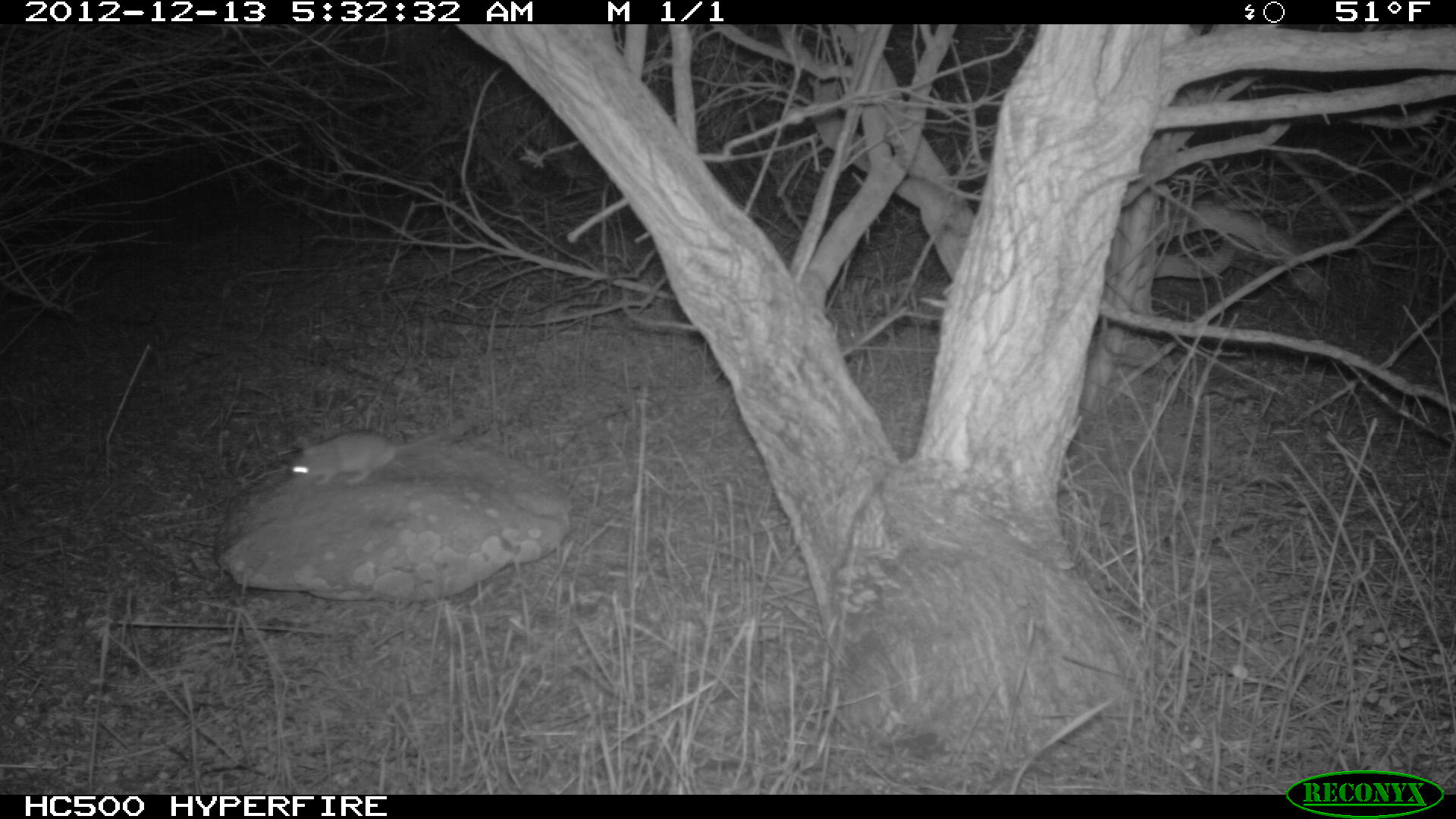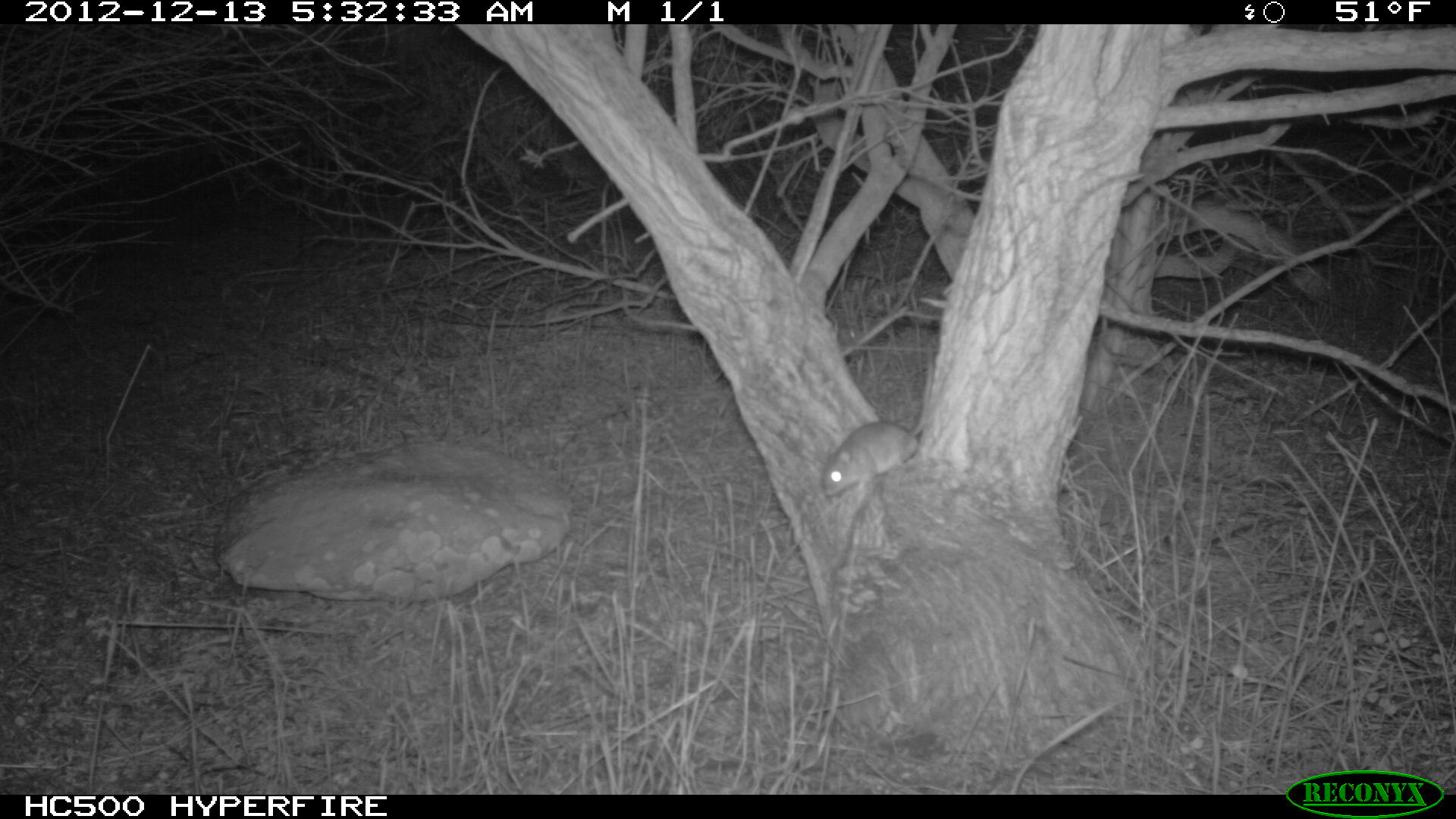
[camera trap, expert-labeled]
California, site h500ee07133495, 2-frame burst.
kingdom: Animalia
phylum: Chordata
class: Mammalia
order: Rodentia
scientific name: Rodentia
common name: rodent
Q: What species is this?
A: Rodent (Rodentia).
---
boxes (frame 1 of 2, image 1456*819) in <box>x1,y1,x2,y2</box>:
rodent: <box>287,429,446,486</box>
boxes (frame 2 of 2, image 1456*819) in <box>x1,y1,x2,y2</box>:
rodent: <box>821,340,935,495</box>